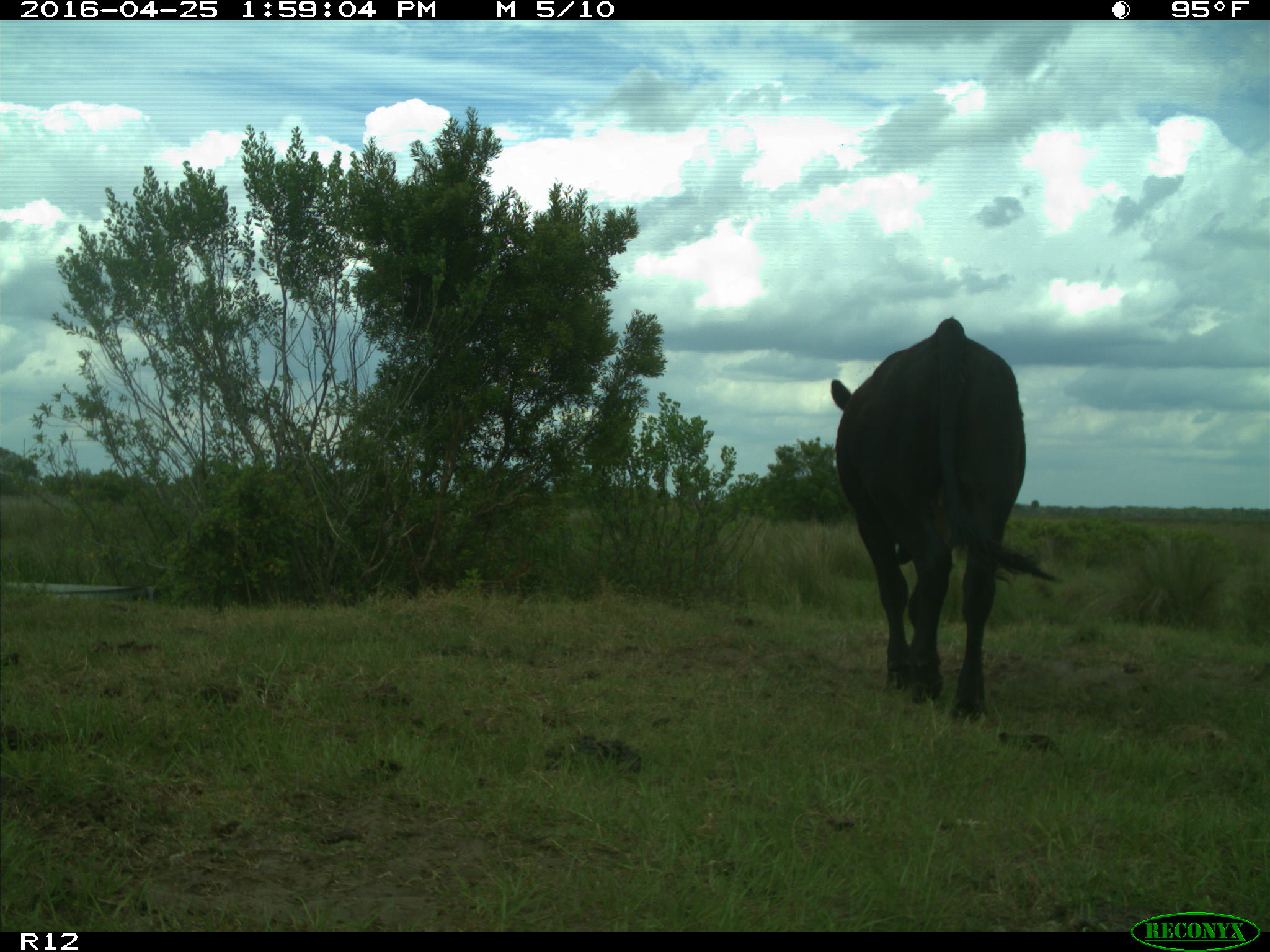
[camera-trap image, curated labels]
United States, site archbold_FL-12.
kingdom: Animalia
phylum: Chordata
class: Mammalia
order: Artiodactyla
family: Bovidae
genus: Bos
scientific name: Bos taurus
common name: domestic cow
Bos taurus (domestic cow).